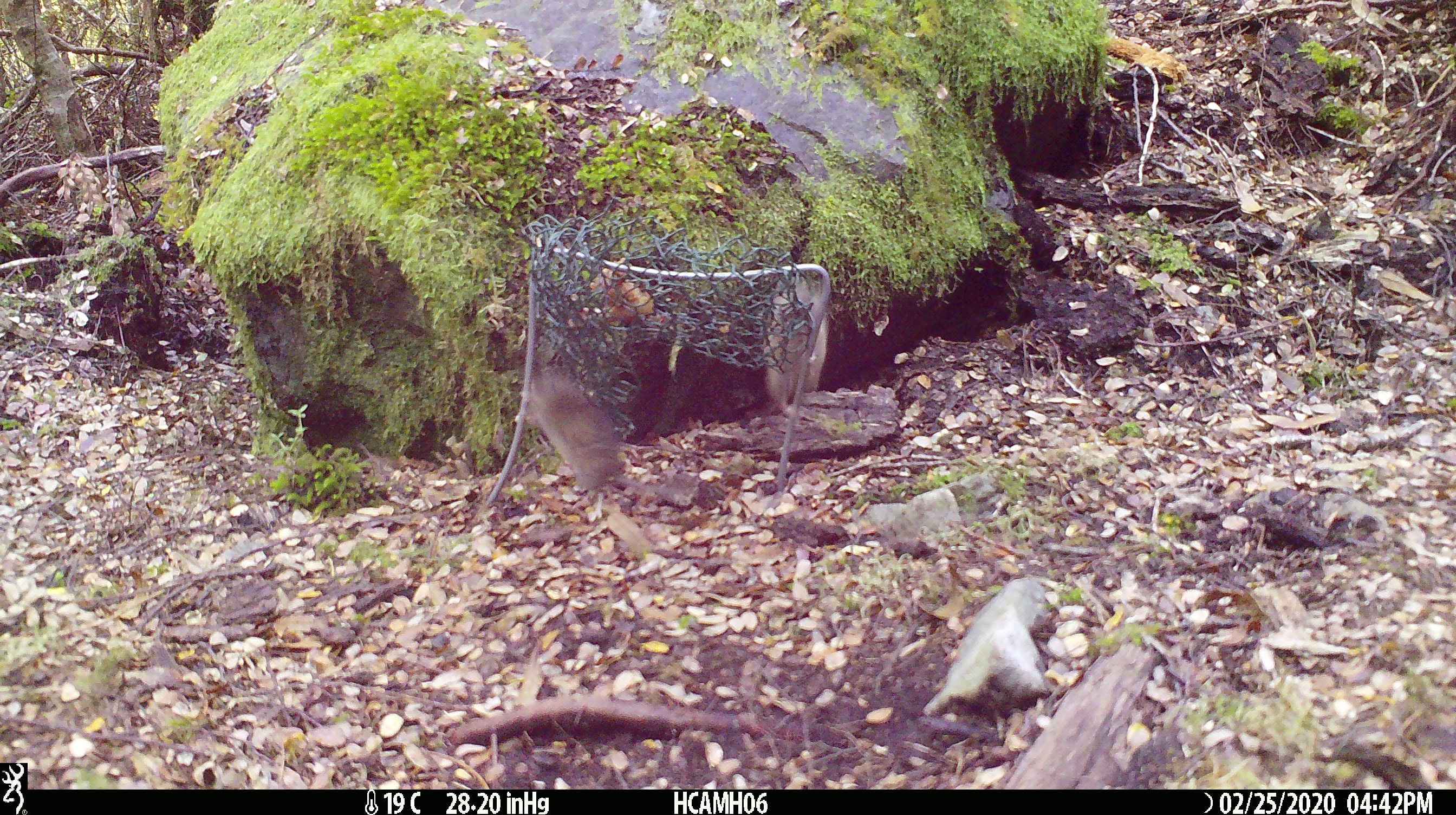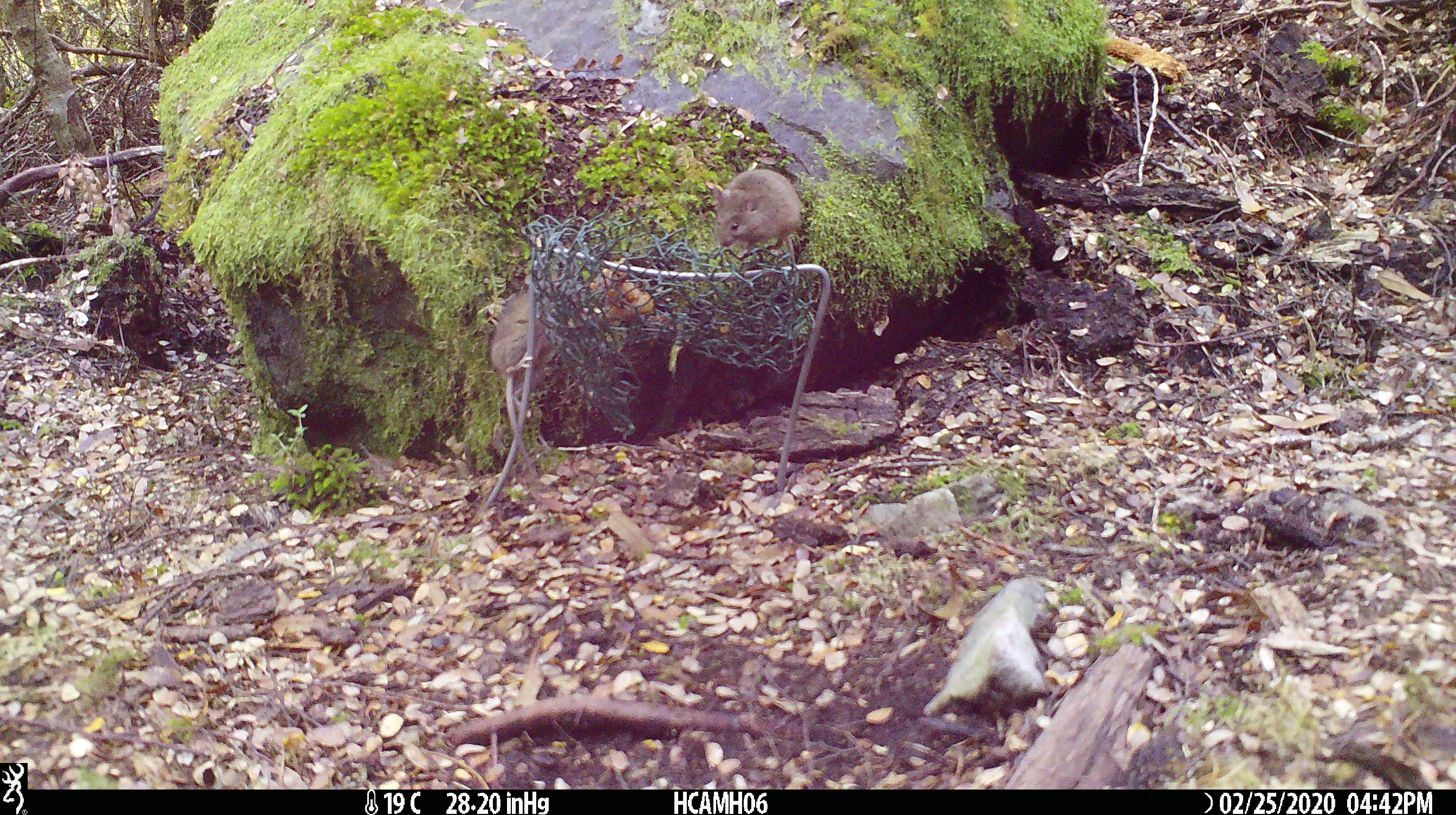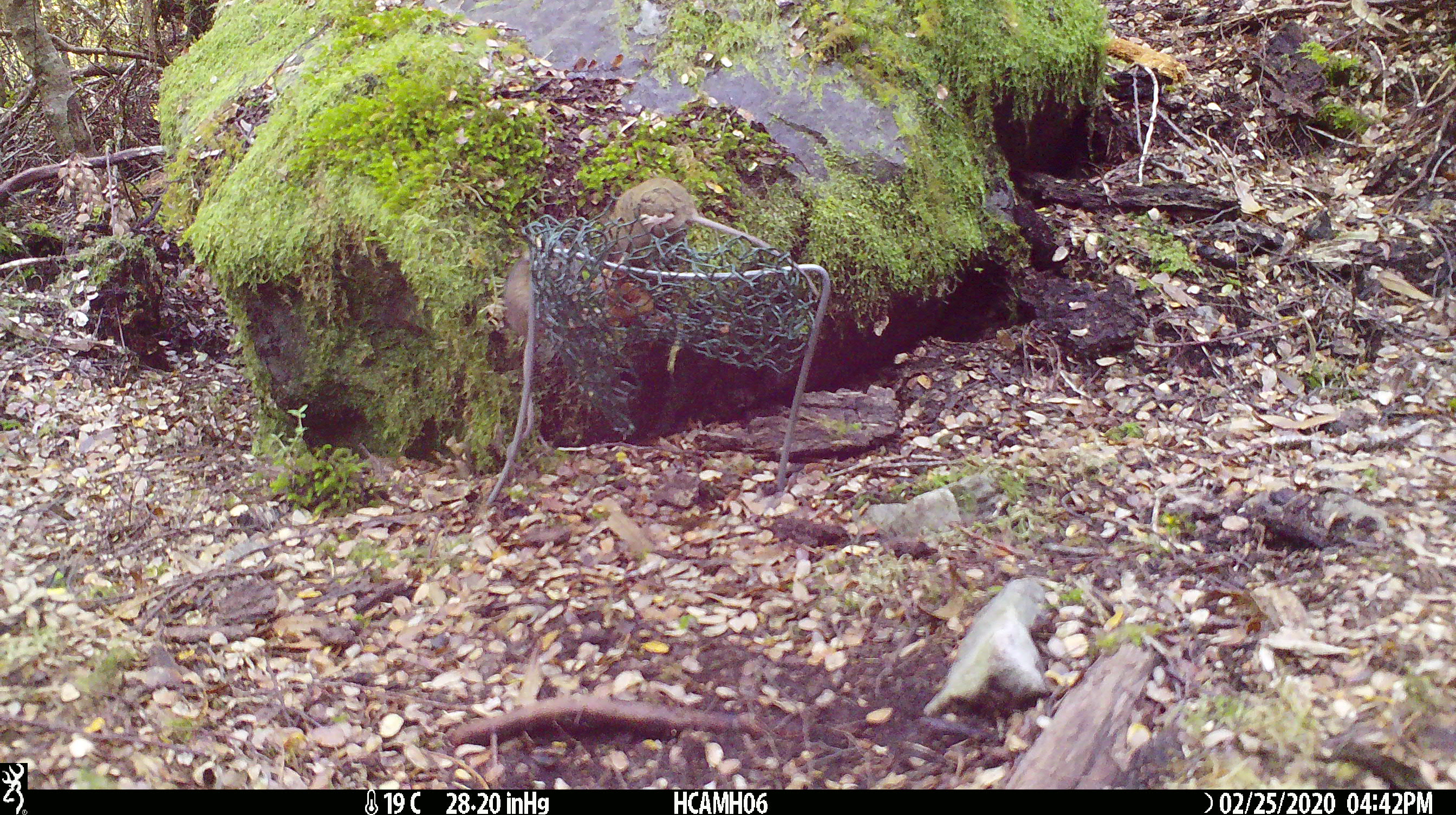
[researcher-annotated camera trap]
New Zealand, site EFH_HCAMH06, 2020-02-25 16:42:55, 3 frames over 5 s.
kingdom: Animalia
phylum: Chordata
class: Mammalia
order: Rodentia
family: Muridae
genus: Mus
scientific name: Mus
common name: mouse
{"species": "mouse (Mus)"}